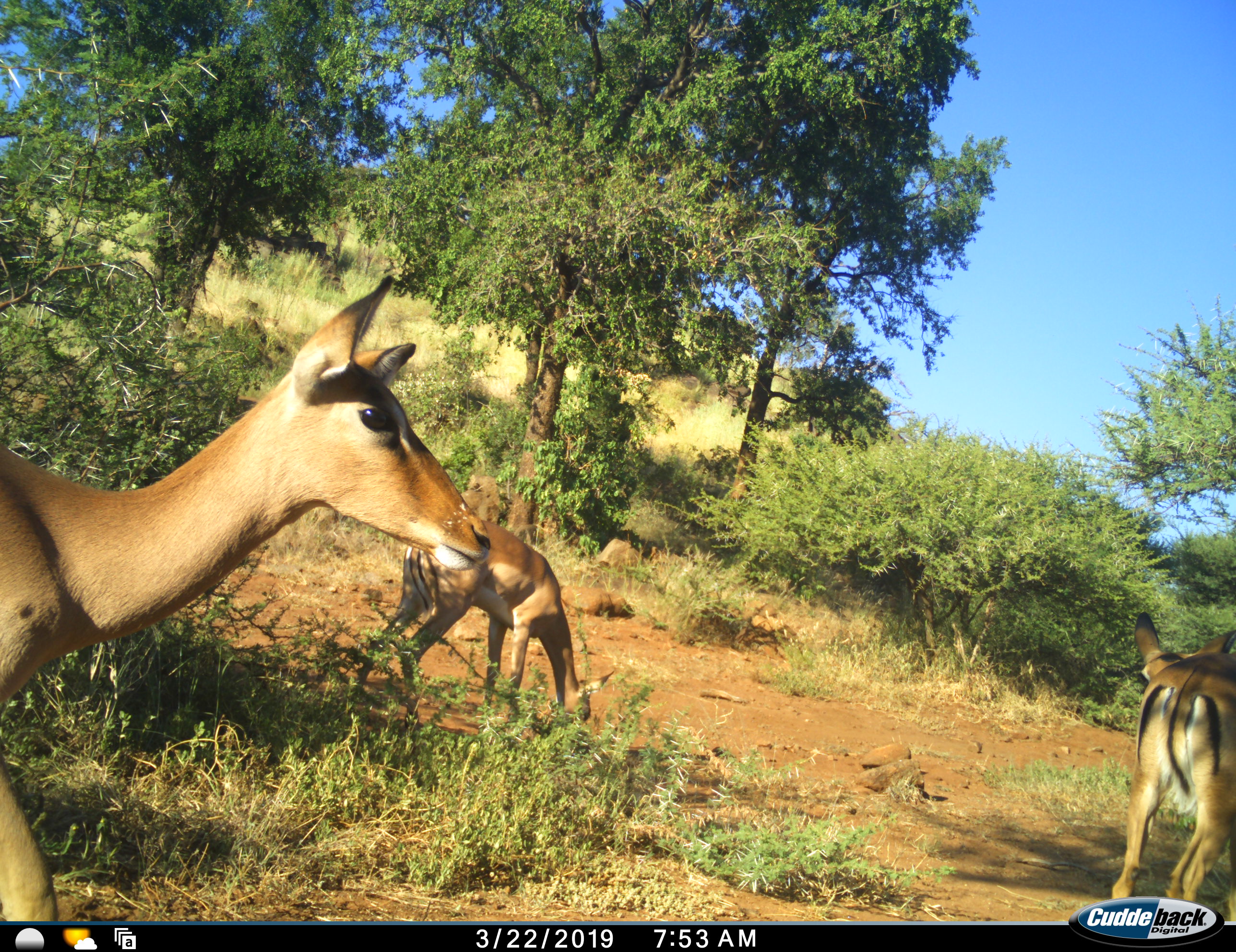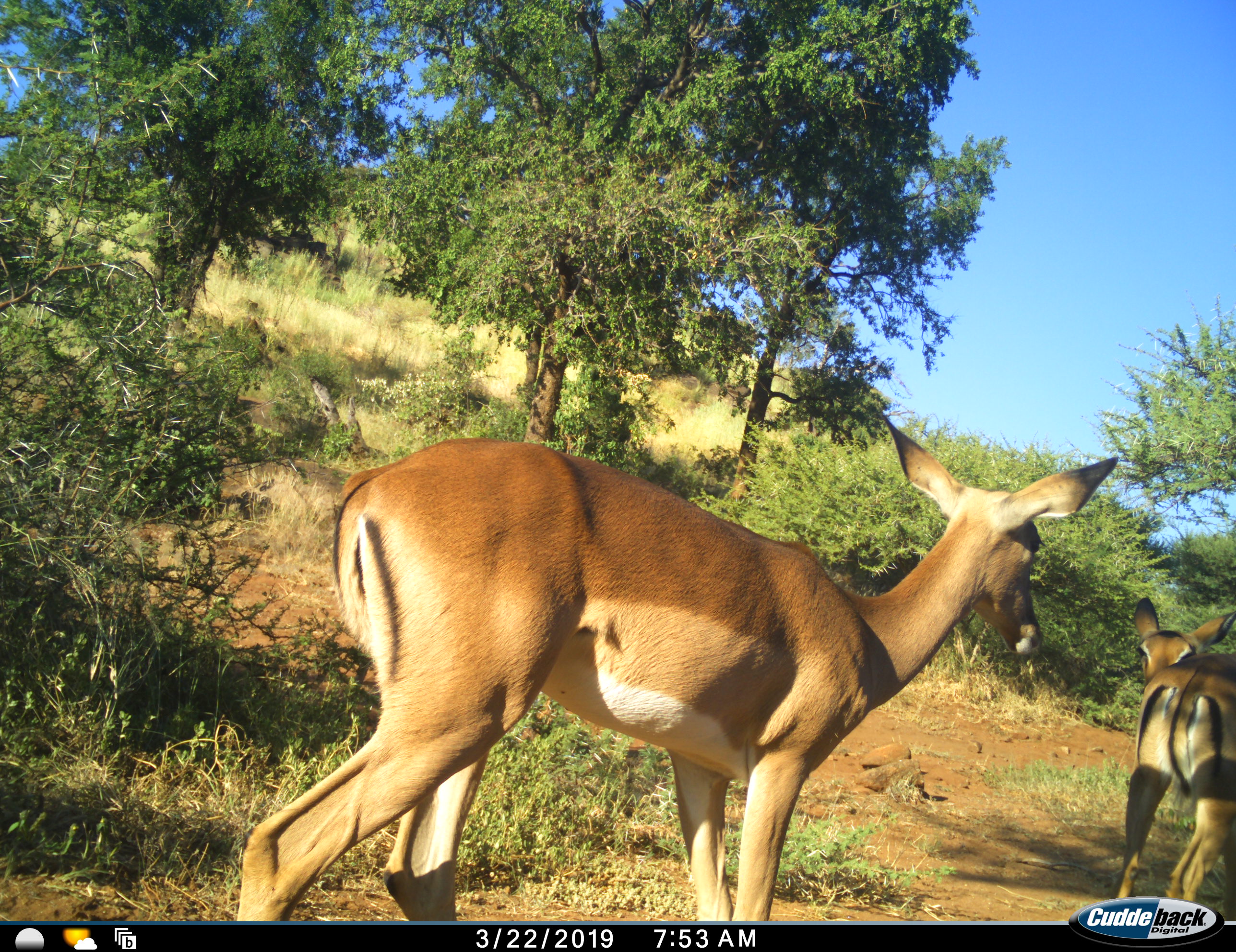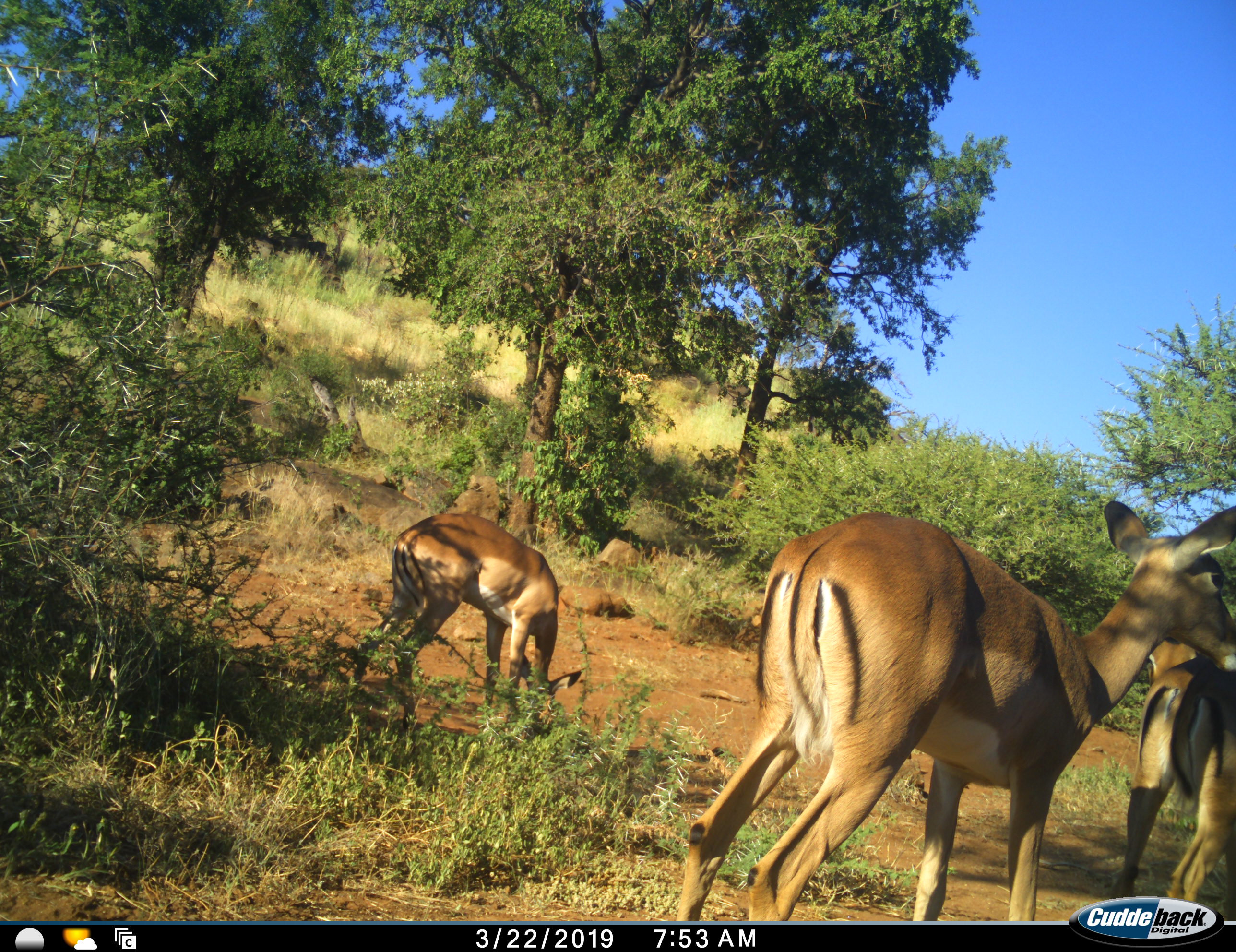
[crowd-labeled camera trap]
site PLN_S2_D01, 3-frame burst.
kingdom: Animalia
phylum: Chordata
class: Mammalia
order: Artiodactyla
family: Bovidae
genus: Aepyceros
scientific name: Aepyceros melampus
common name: impala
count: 3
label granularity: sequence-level